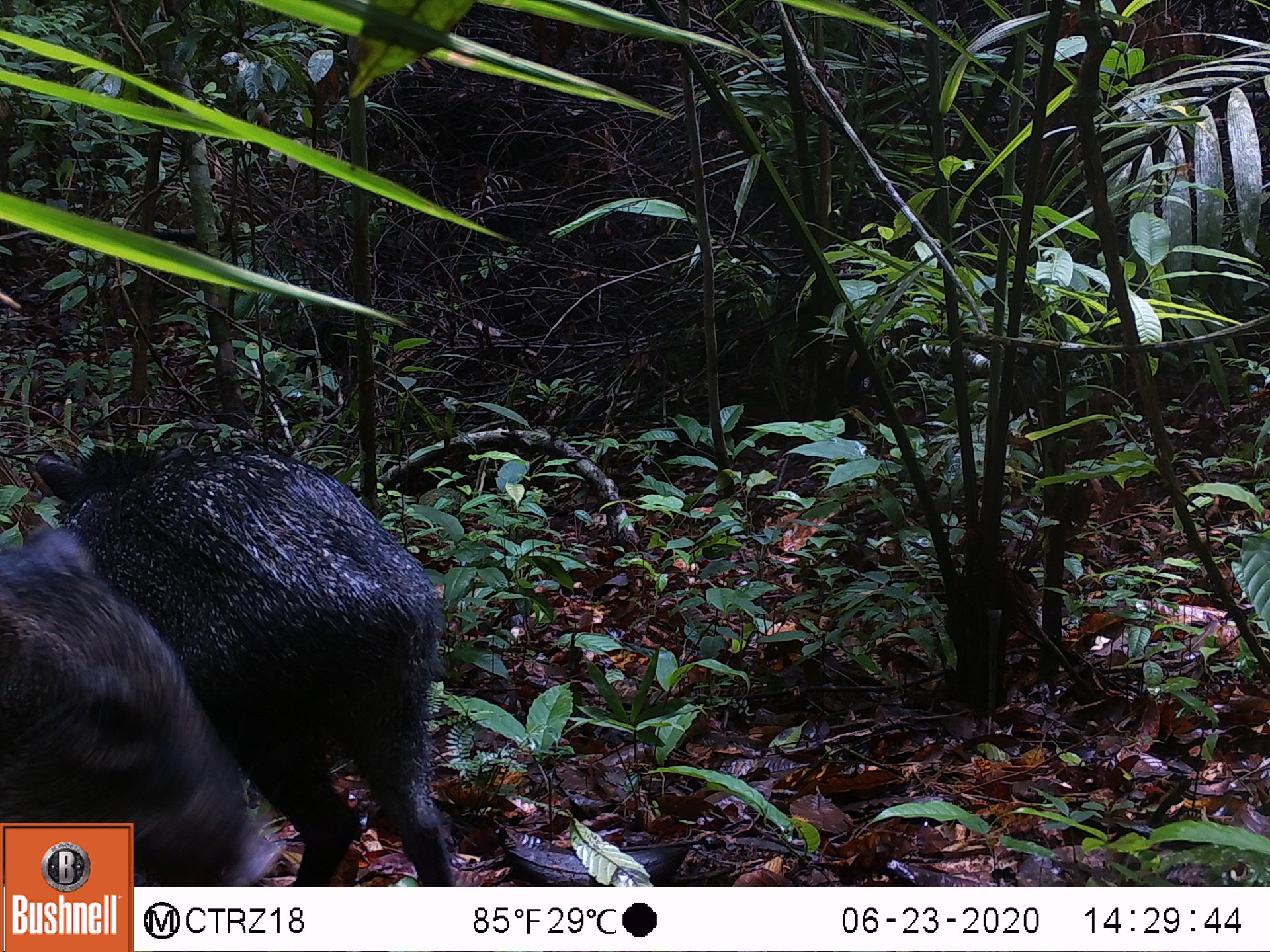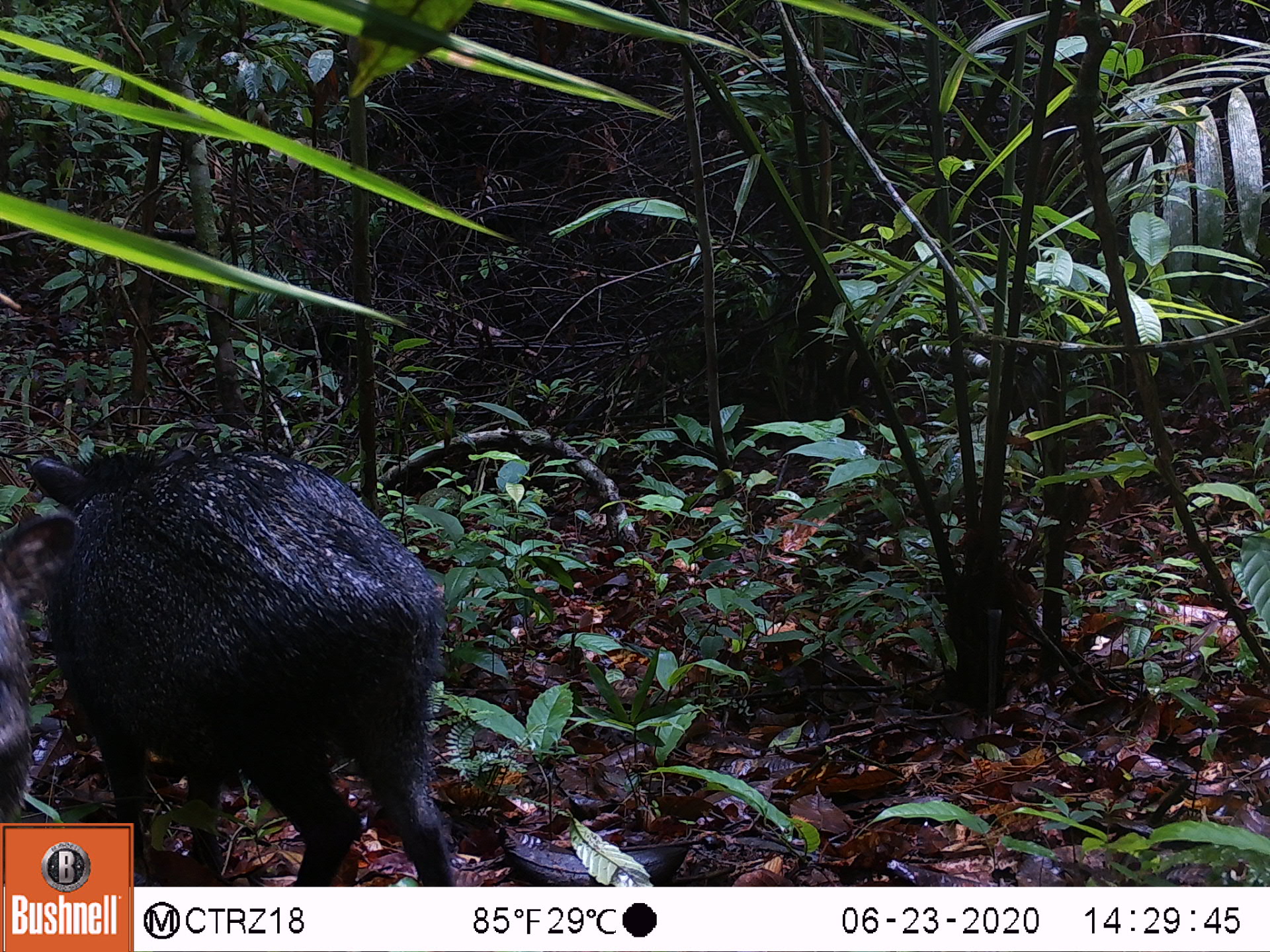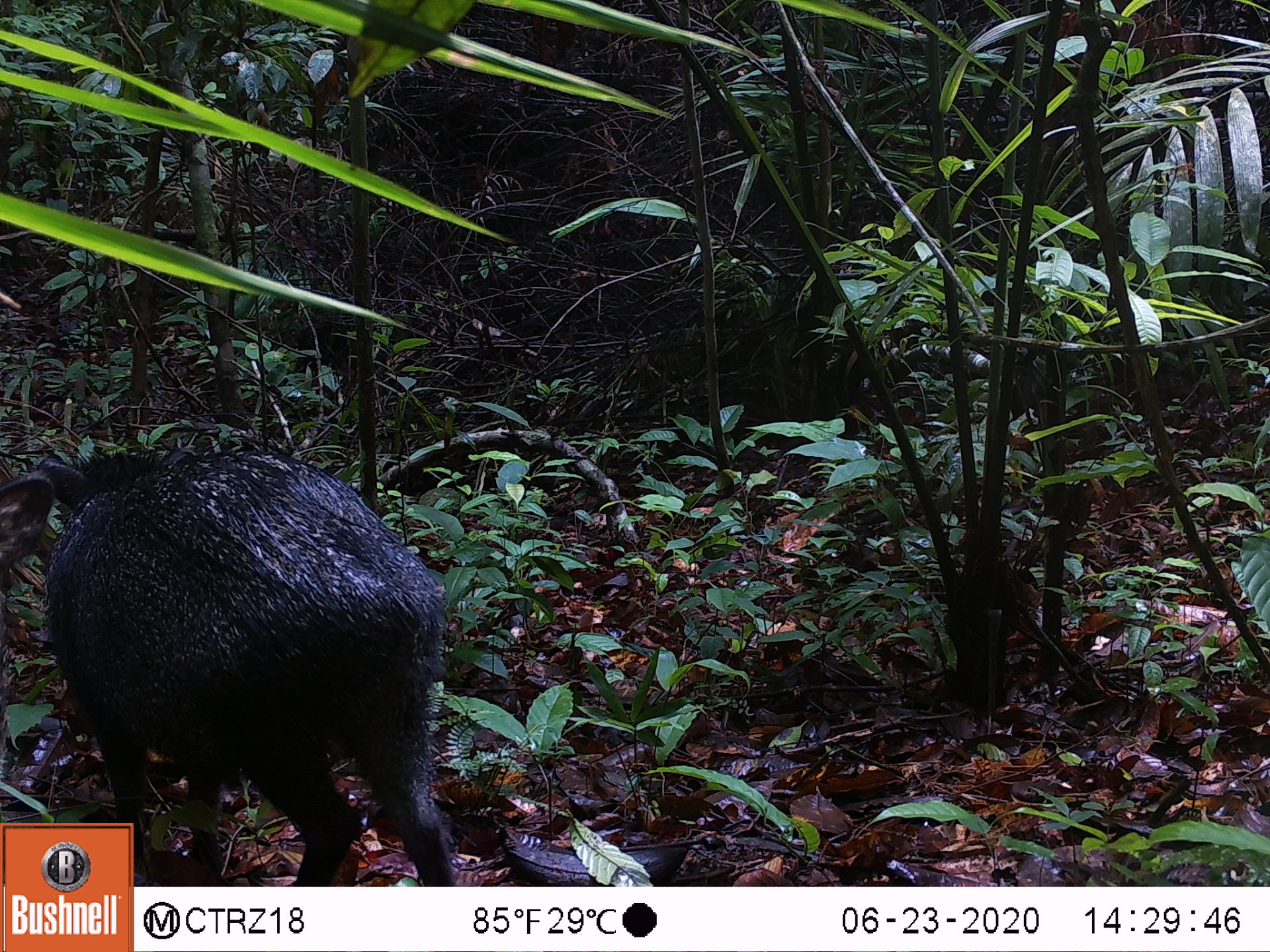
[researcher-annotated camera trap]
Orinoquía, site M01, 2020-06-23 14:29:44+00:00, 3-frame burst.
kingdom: Animalia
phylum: Chordata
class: Mammalia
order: Artiodactyla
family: Tayassuidae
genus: Pecari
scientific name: Pecari tajacu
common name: collared peccary